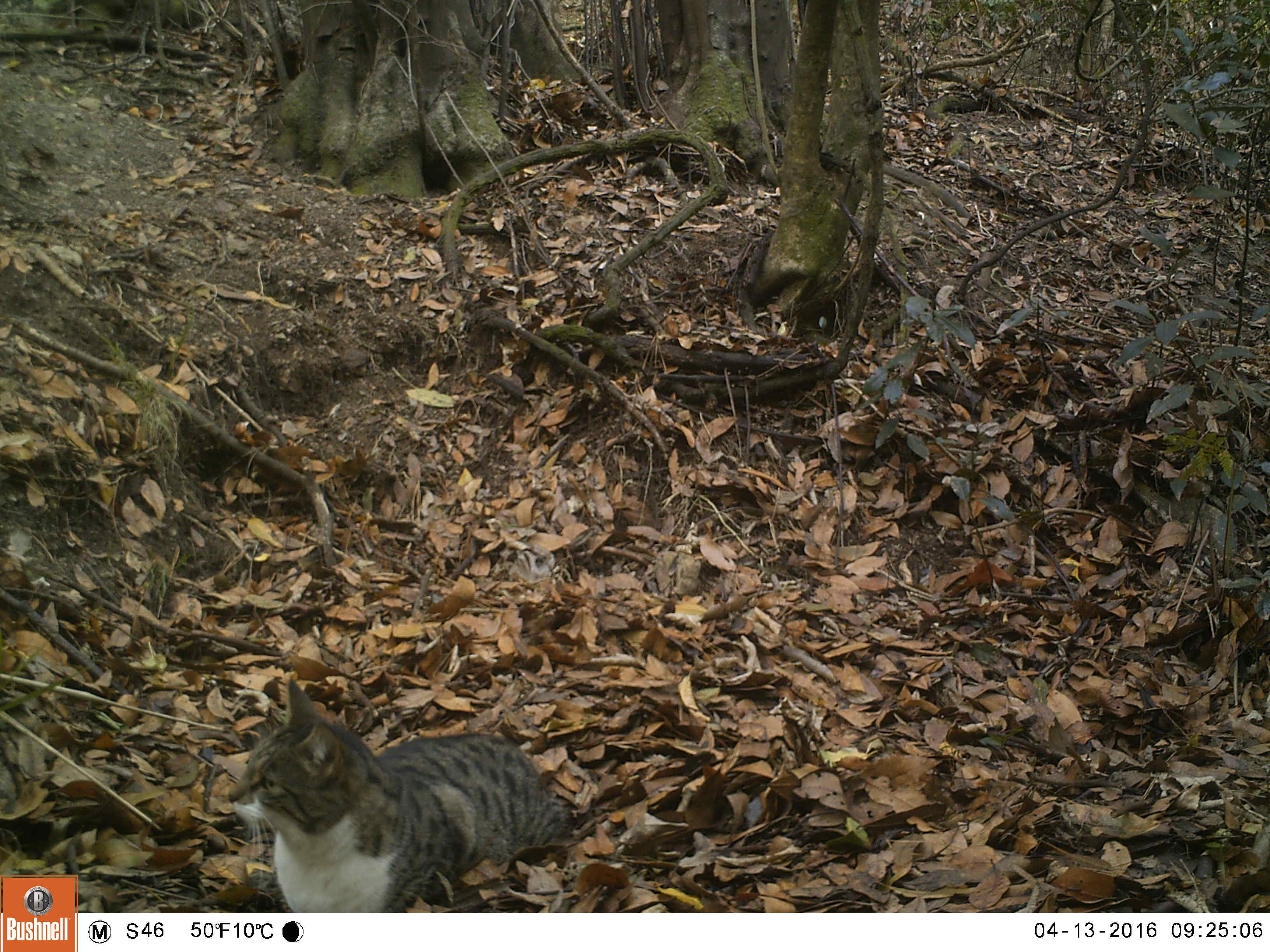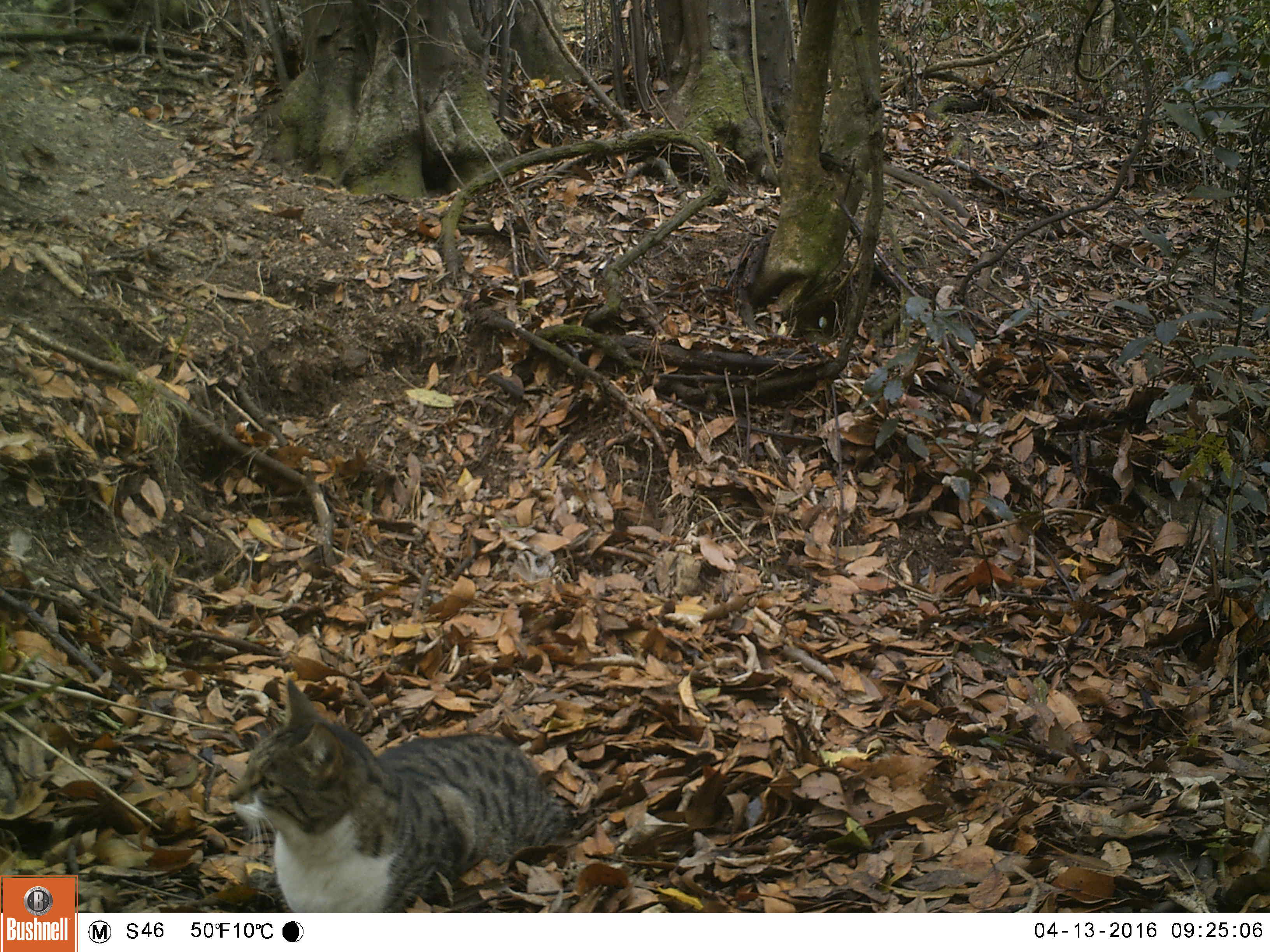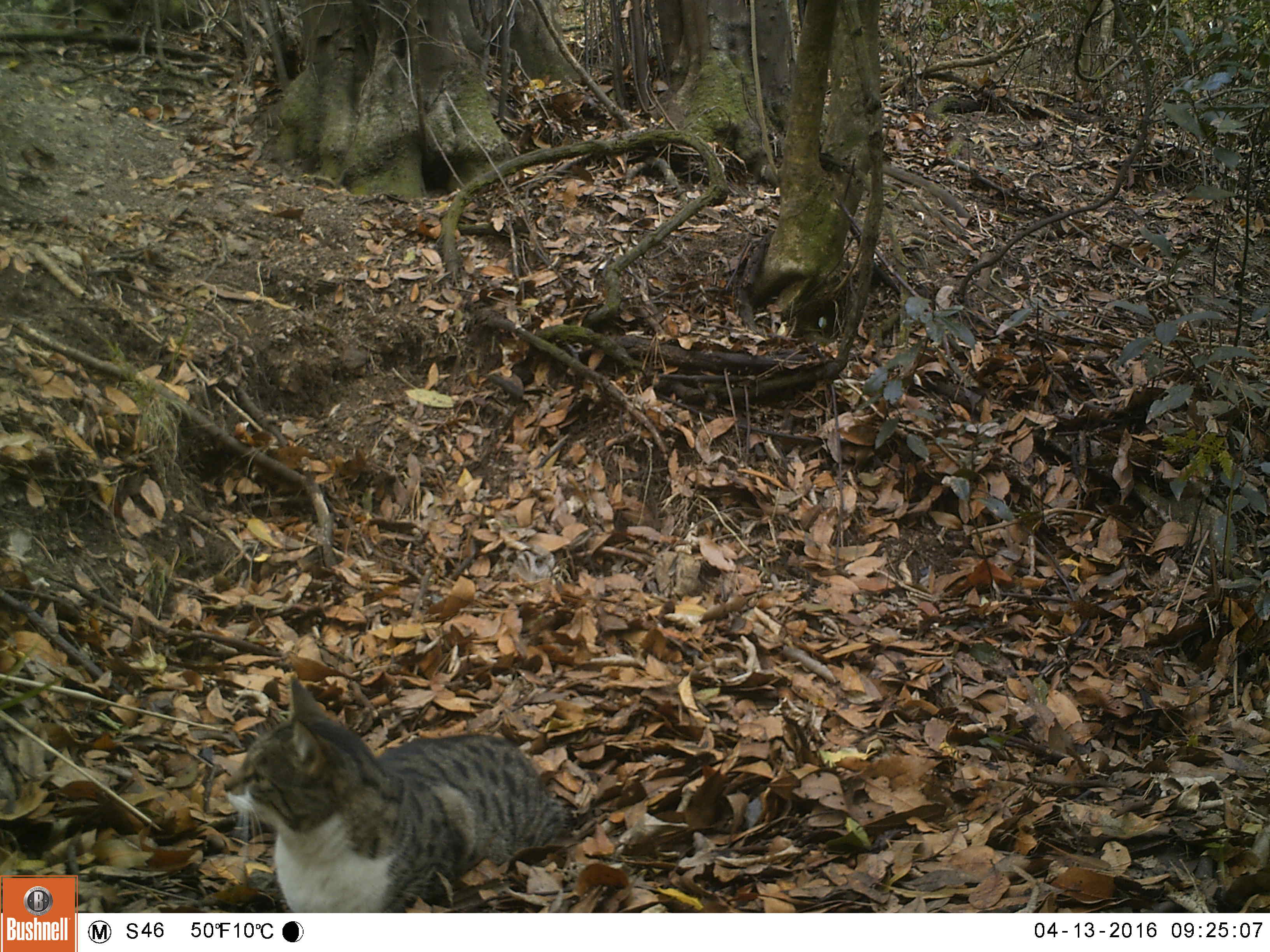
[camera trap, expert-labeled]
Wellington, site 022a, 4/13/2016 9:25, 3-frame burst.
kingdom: Animalia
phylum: Chordata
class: Mammalia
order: Carnivora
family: Felidae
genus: Felis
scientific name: Felis catus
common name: cat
Cat (Felis catus).